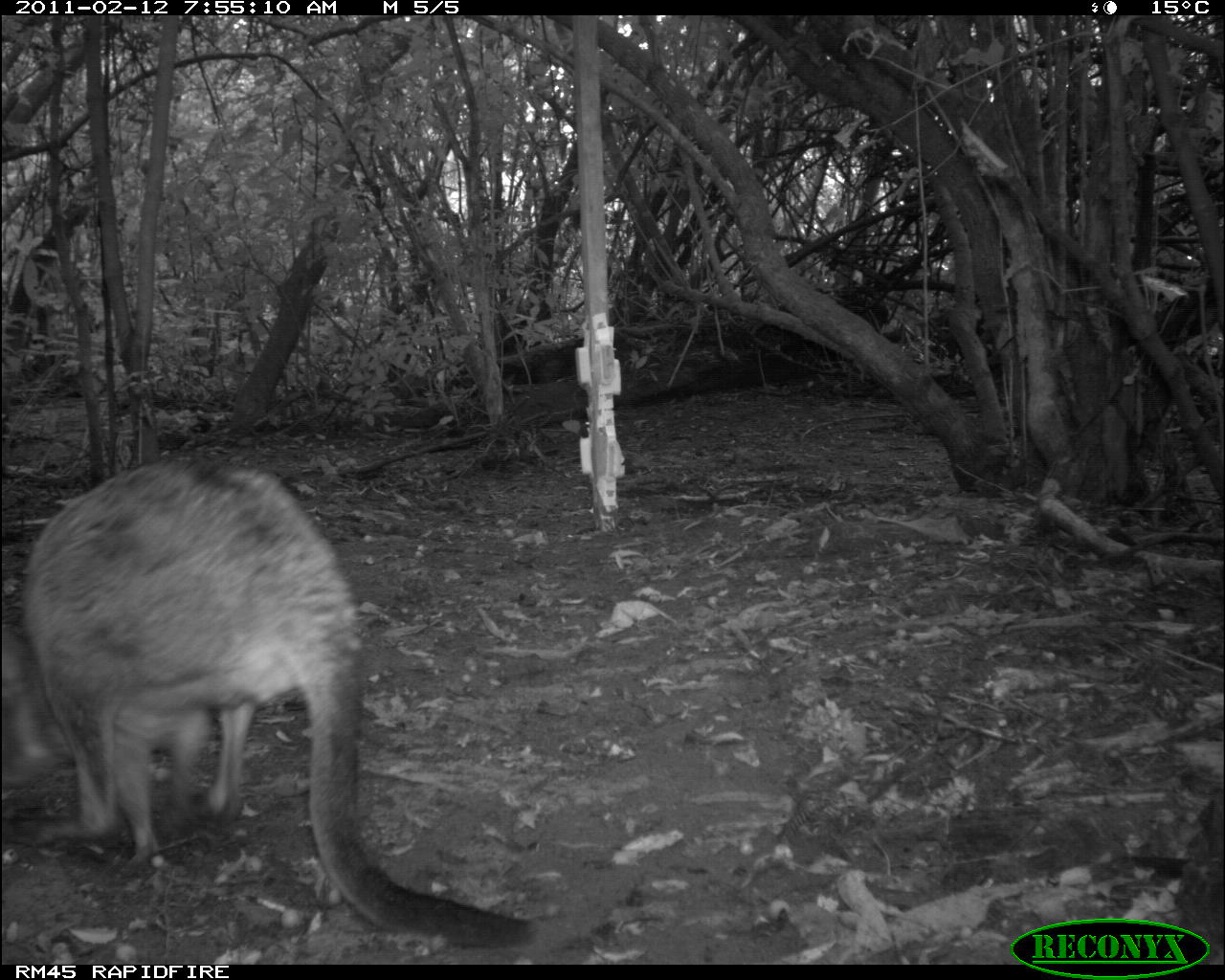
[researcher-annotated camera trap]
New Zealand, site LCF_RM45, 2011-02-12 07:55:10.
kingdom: Animalia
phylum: Chordata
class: Mammalia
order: Diprotodontia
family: Macropodidae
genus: Notamacropus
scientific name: Notamacropus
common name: wallaby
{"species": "wallaby (Notamacropus)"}